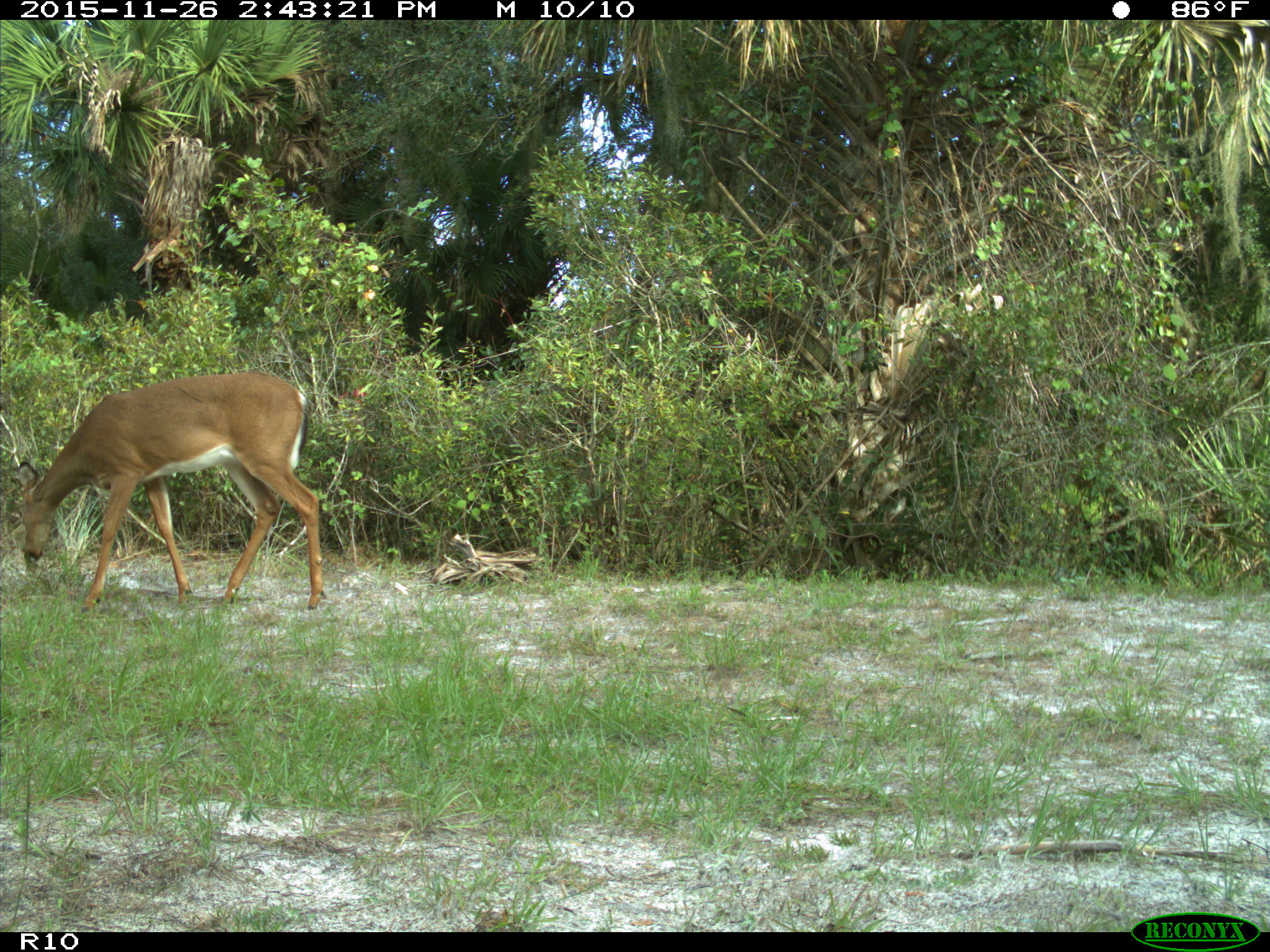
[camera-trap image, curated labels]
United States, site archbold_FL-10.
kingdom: Animalia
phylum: Chordata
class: Mammalia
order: Artiodactyla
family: Cervidae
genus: Odocoileus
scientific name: Odocoileus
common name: deer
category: unidentified deer